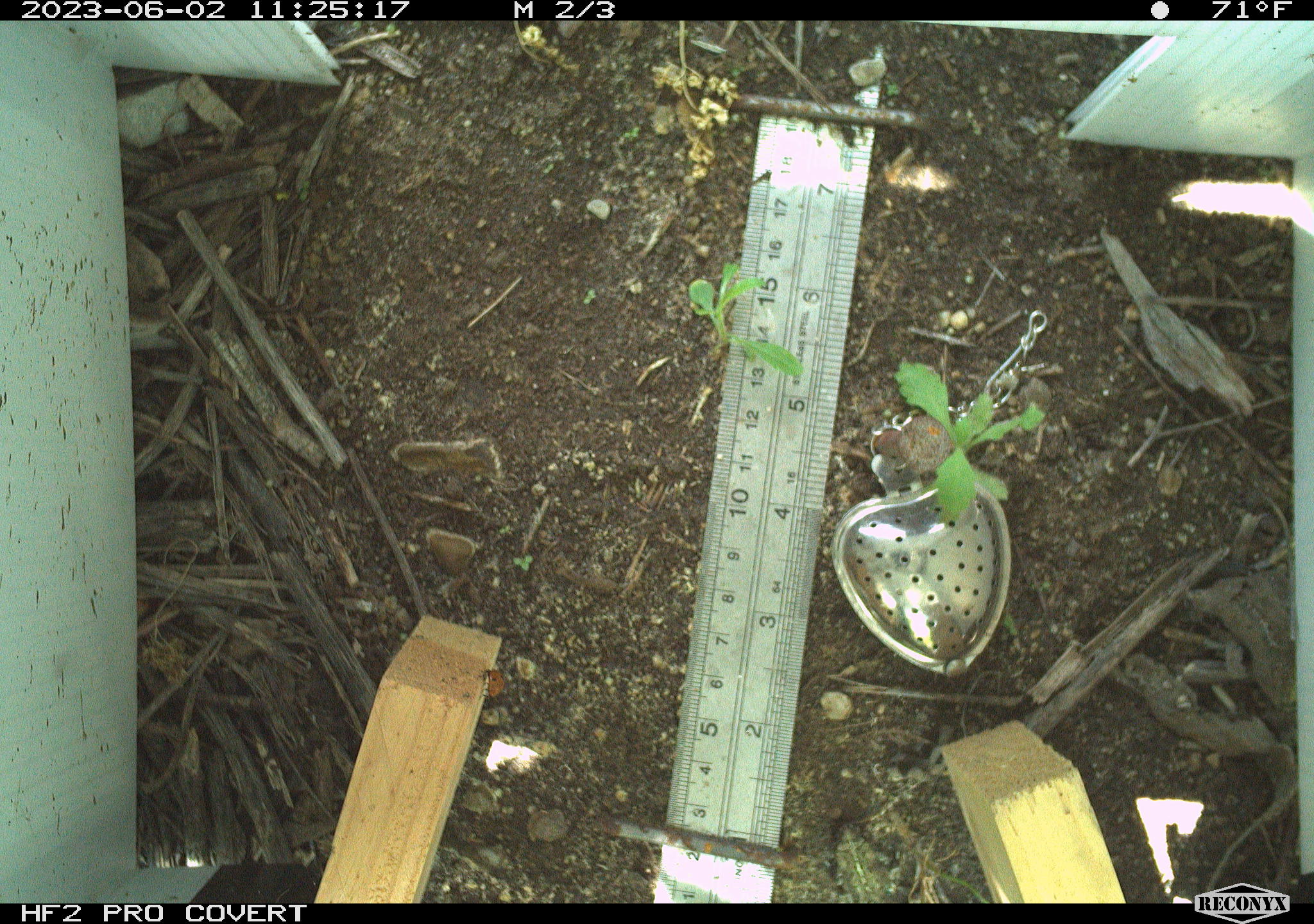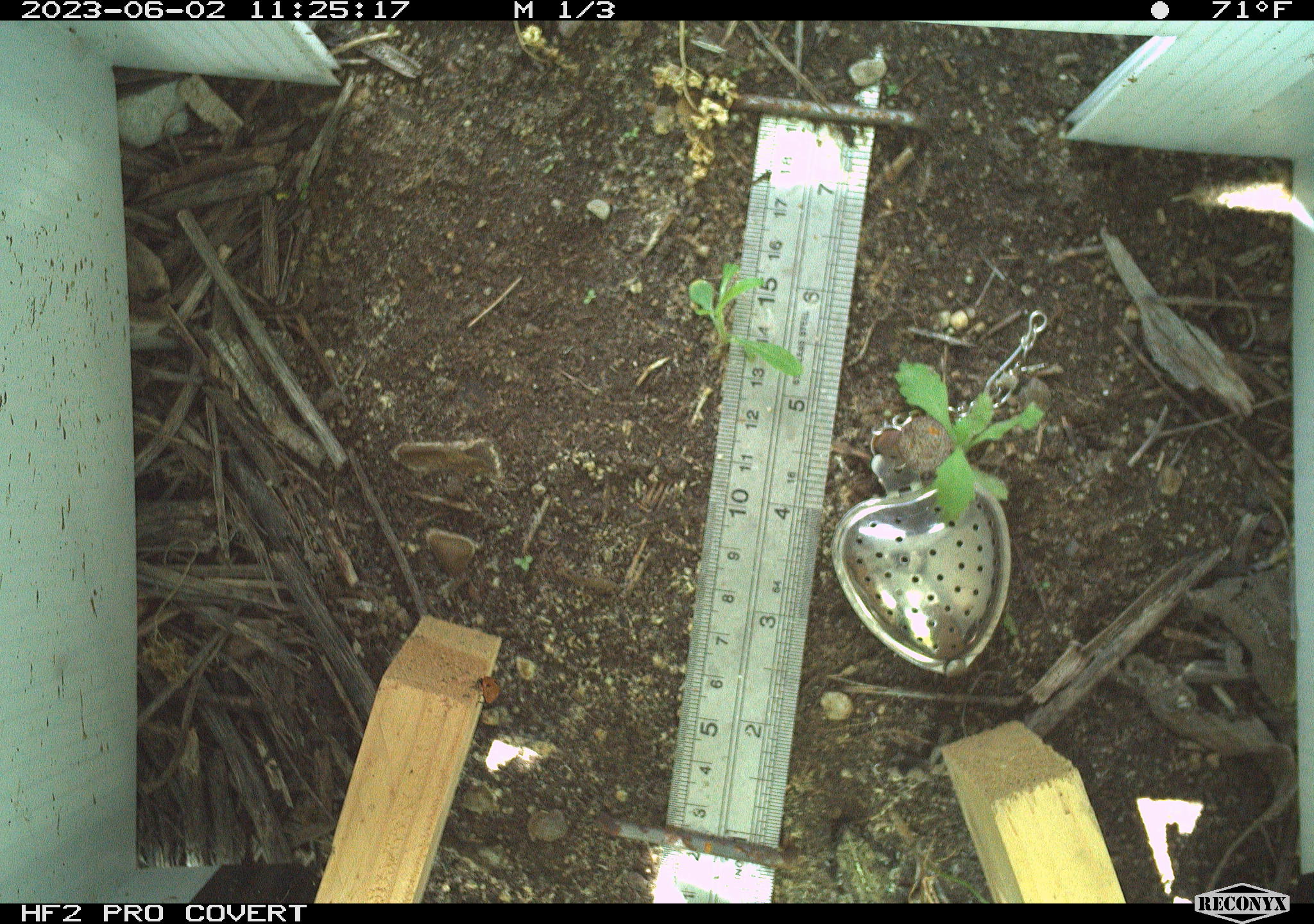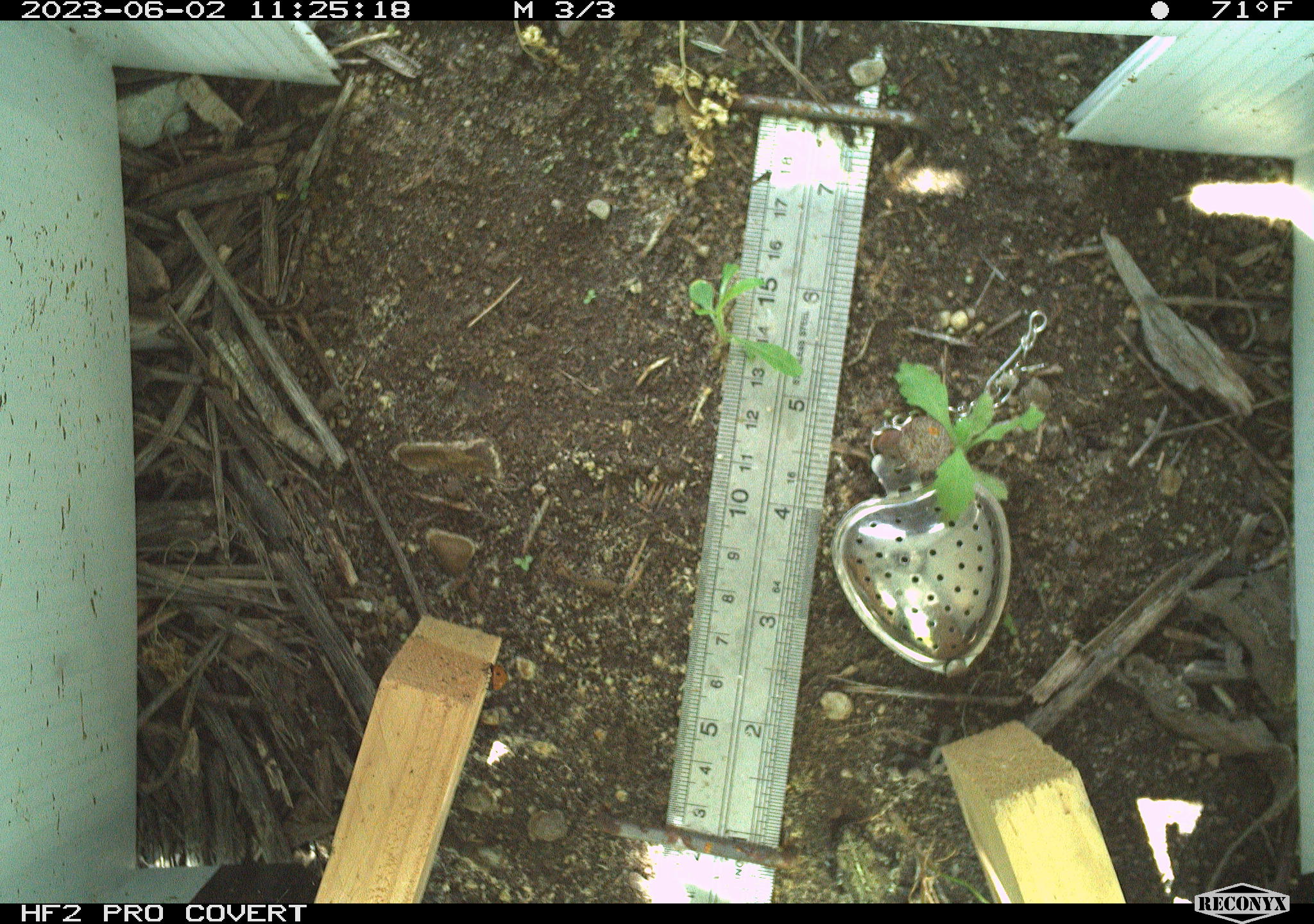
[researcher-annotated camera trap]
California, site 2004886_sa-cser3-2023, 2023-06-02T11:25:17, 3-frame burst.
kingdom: Animalia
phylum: Chordata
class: Amphibia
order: Anura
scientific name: Anura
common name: frogs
Frogs (Anura).